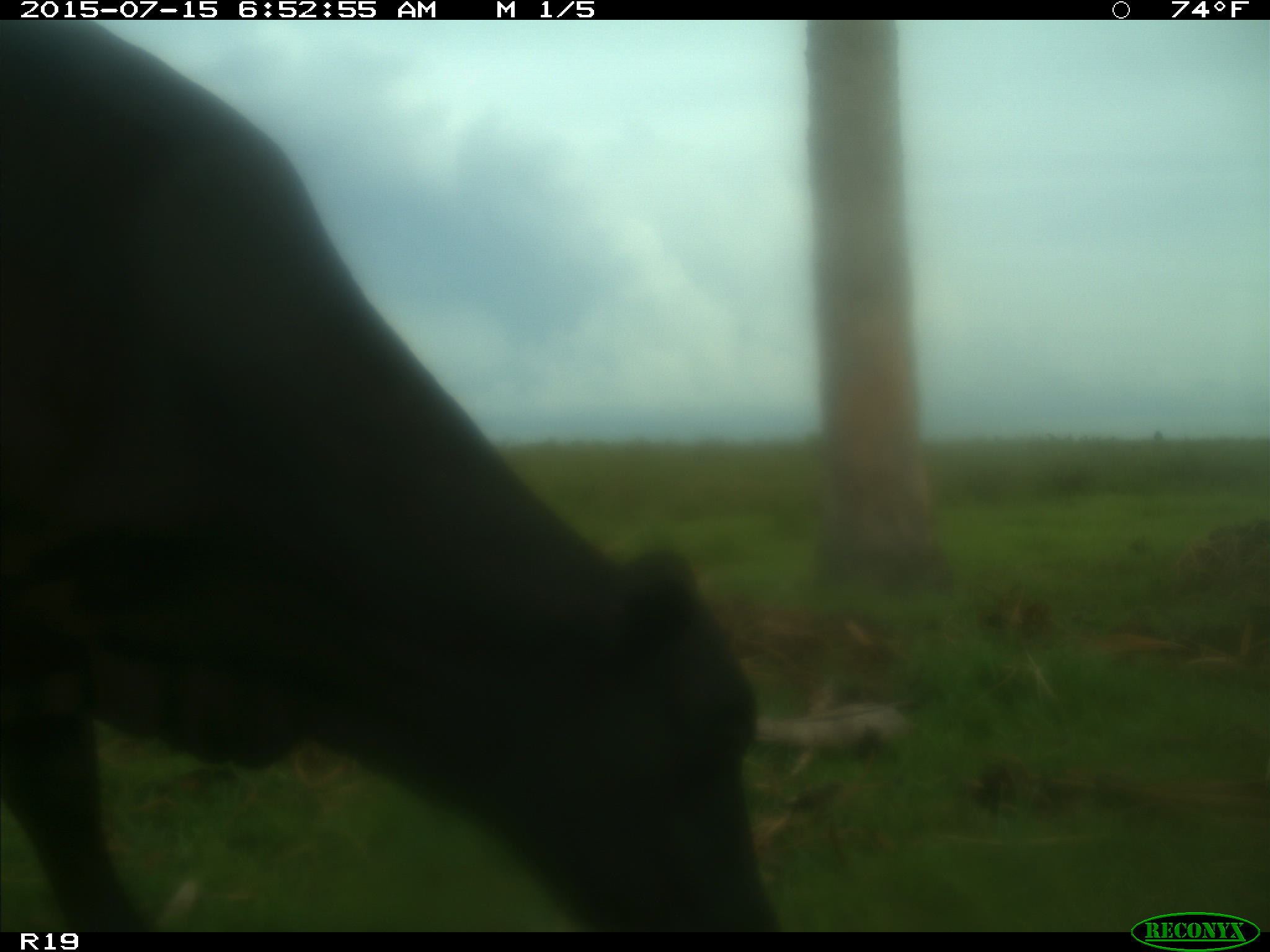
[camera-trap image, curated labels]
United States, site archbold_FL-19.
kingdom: Animalia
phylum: Chordata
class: Mammalia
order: Artiodactyla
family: Bovidae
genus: Bos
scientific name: Bos taurus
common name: domestic cow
Bos taurus (domestic cow).